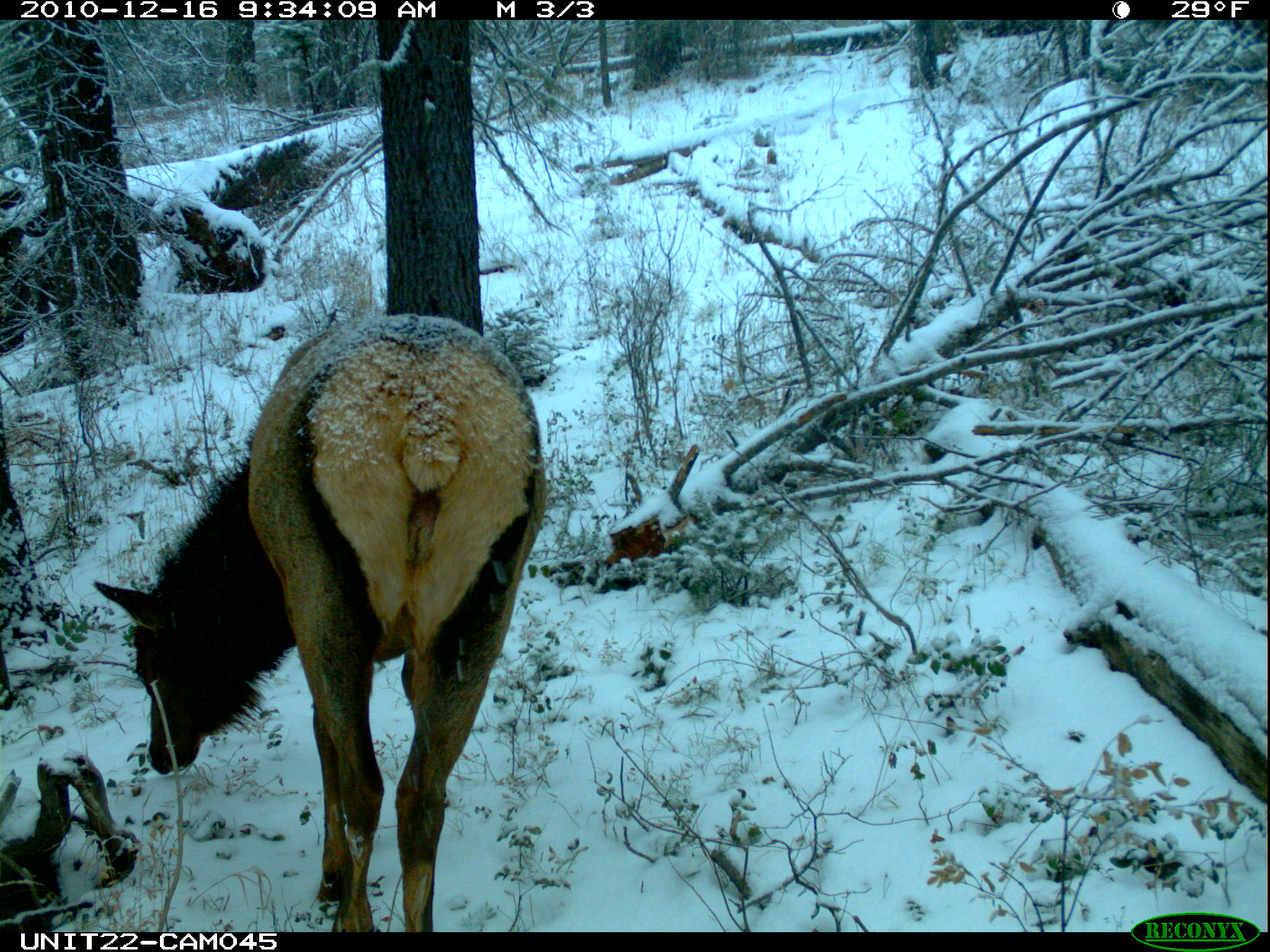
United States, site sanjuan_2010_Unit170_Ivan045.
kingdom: Animalia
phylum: Chordata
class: Mammalia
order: Artiodactyla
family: Cervidae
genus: Cervus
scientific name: Cervus elaphus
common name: red deer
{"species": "Cervus elaphus (red deer)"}